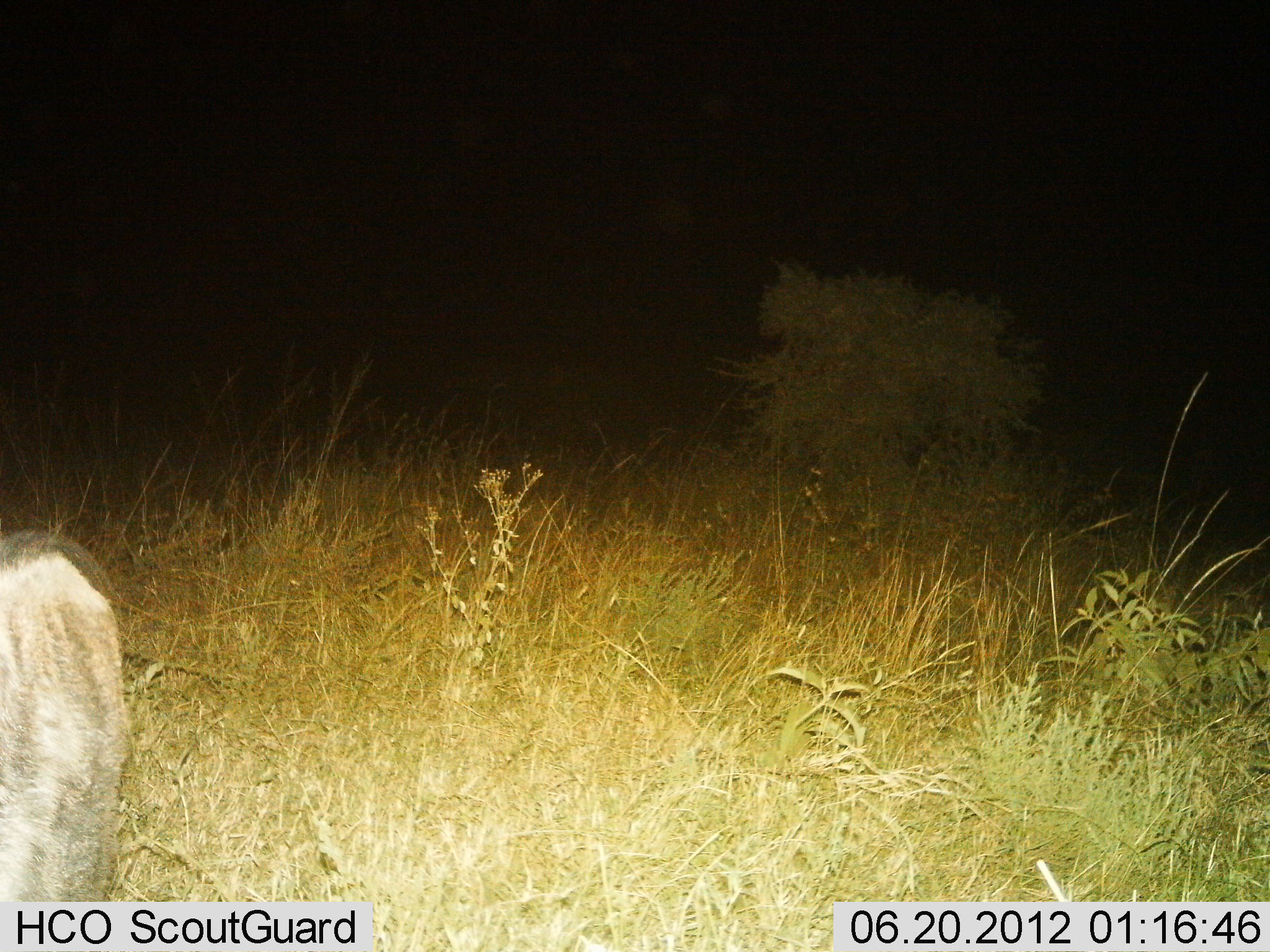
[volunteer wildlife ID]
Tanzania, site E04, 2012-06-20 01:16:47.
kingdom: Animalia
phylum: Chordata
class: Mammalia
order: Artiodactyla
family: Bovidae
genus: Connochaetes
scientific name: Connochaetes taurinus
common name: blue wildebeest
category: wildebeest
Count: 1.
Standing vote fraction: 60%.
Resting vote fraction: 30%.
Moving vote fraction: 0%.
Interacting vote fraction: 0%.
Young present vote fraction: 0%.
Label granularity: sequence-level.